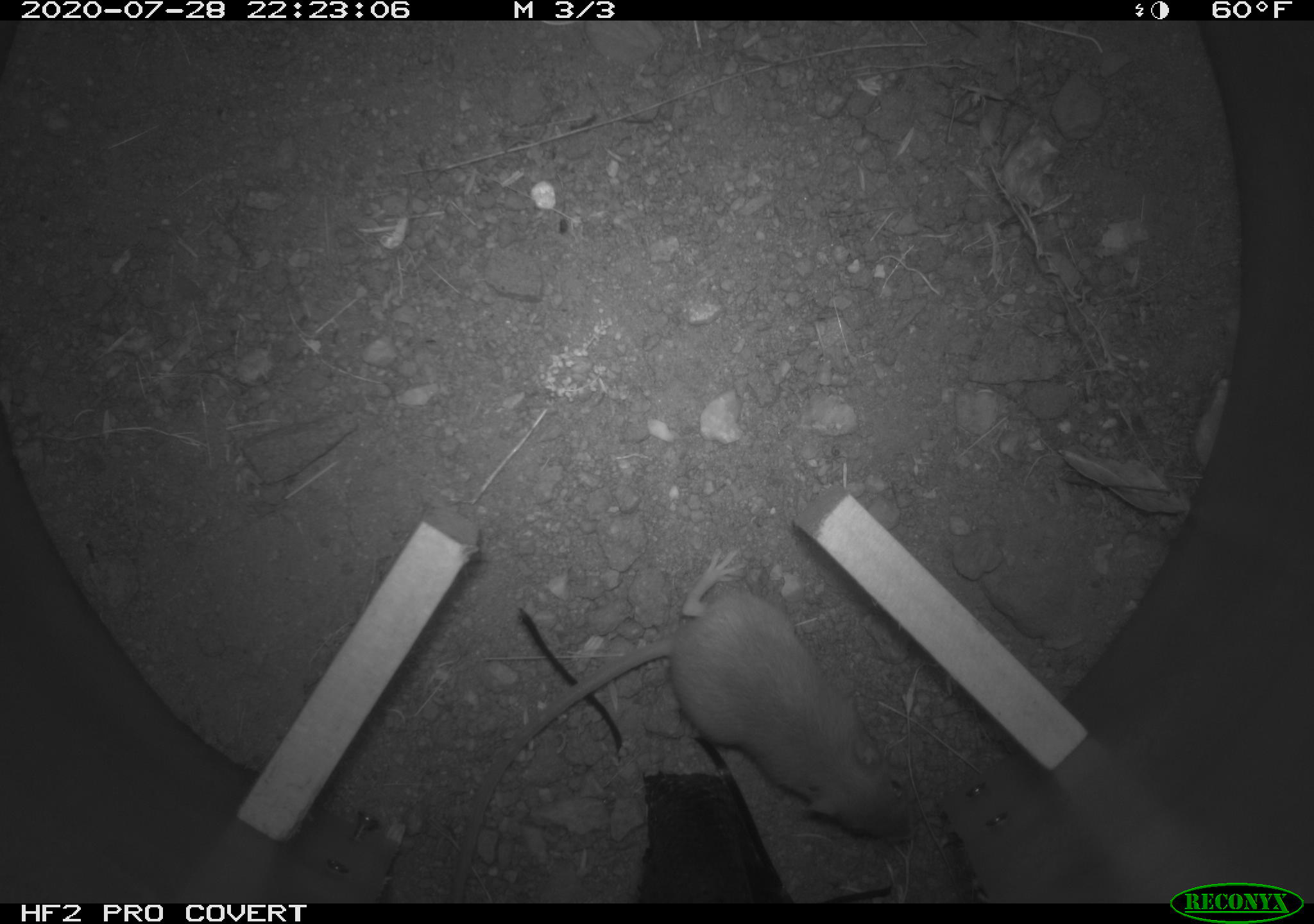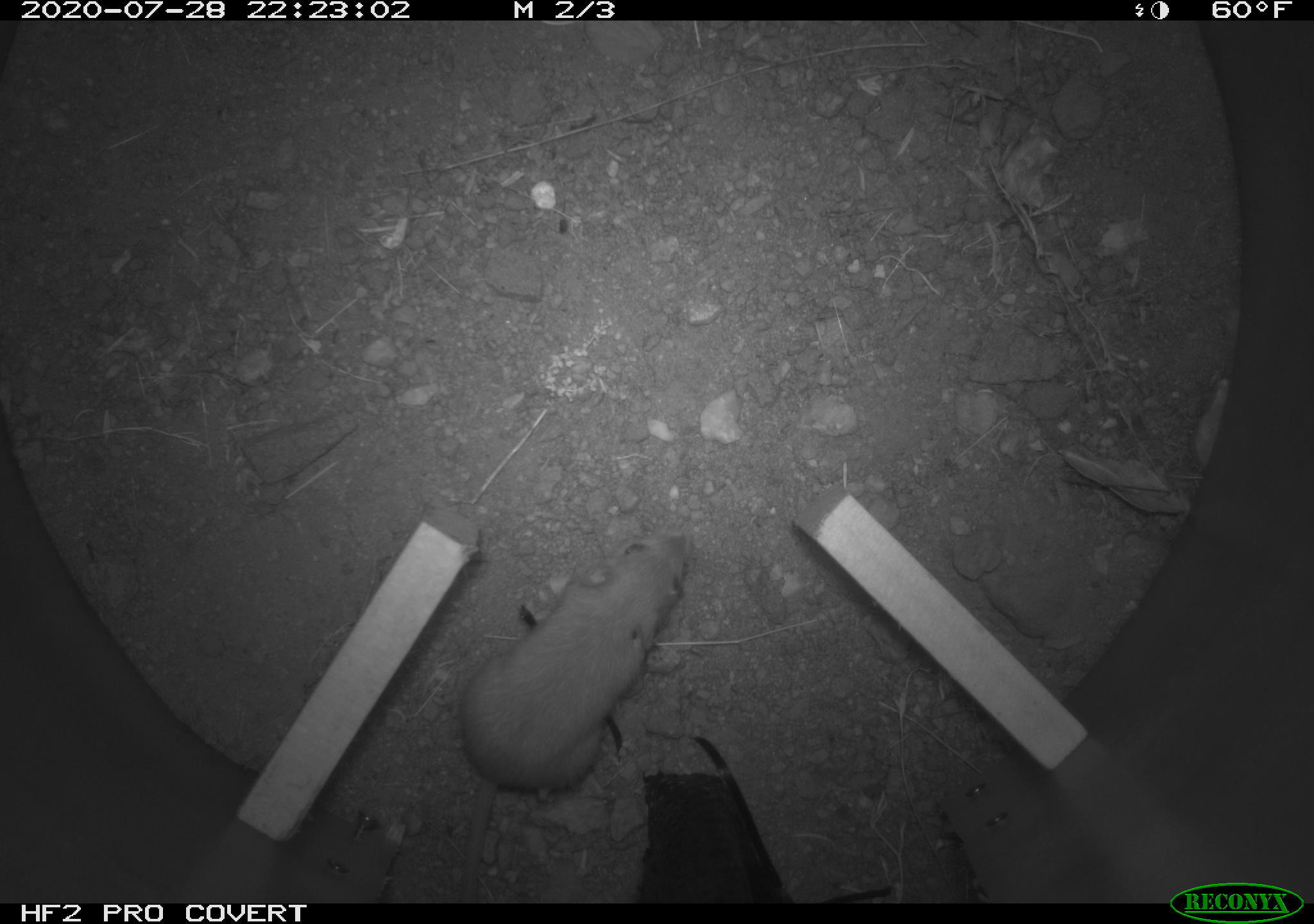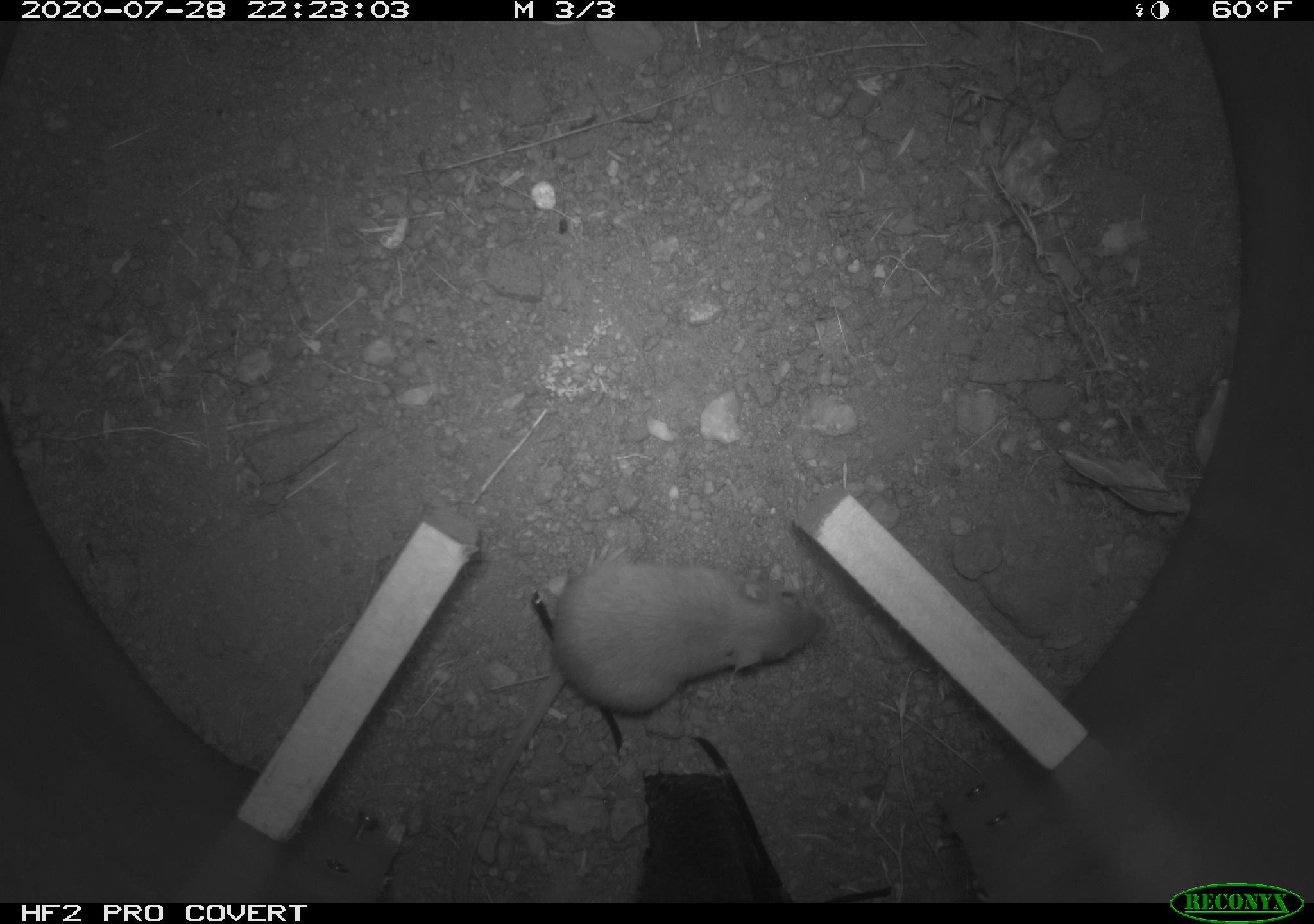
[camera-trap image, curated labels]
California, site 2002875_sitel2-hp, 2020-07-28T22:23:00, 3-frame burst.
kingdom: Animalia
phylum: Chordata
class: Mammalia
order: Rodentia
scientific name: Rodentia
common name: rodent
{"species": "rodent (Rodentia)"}